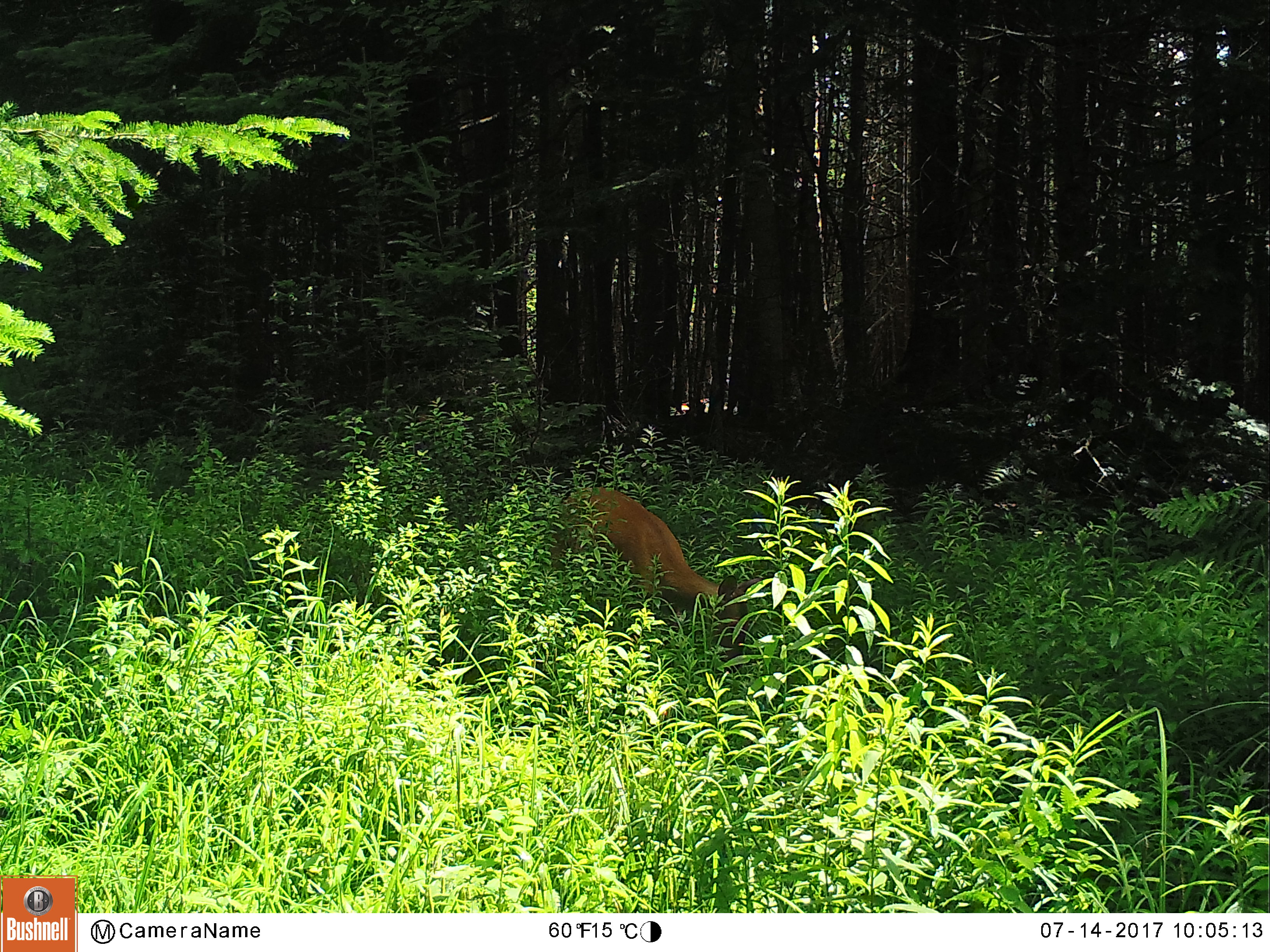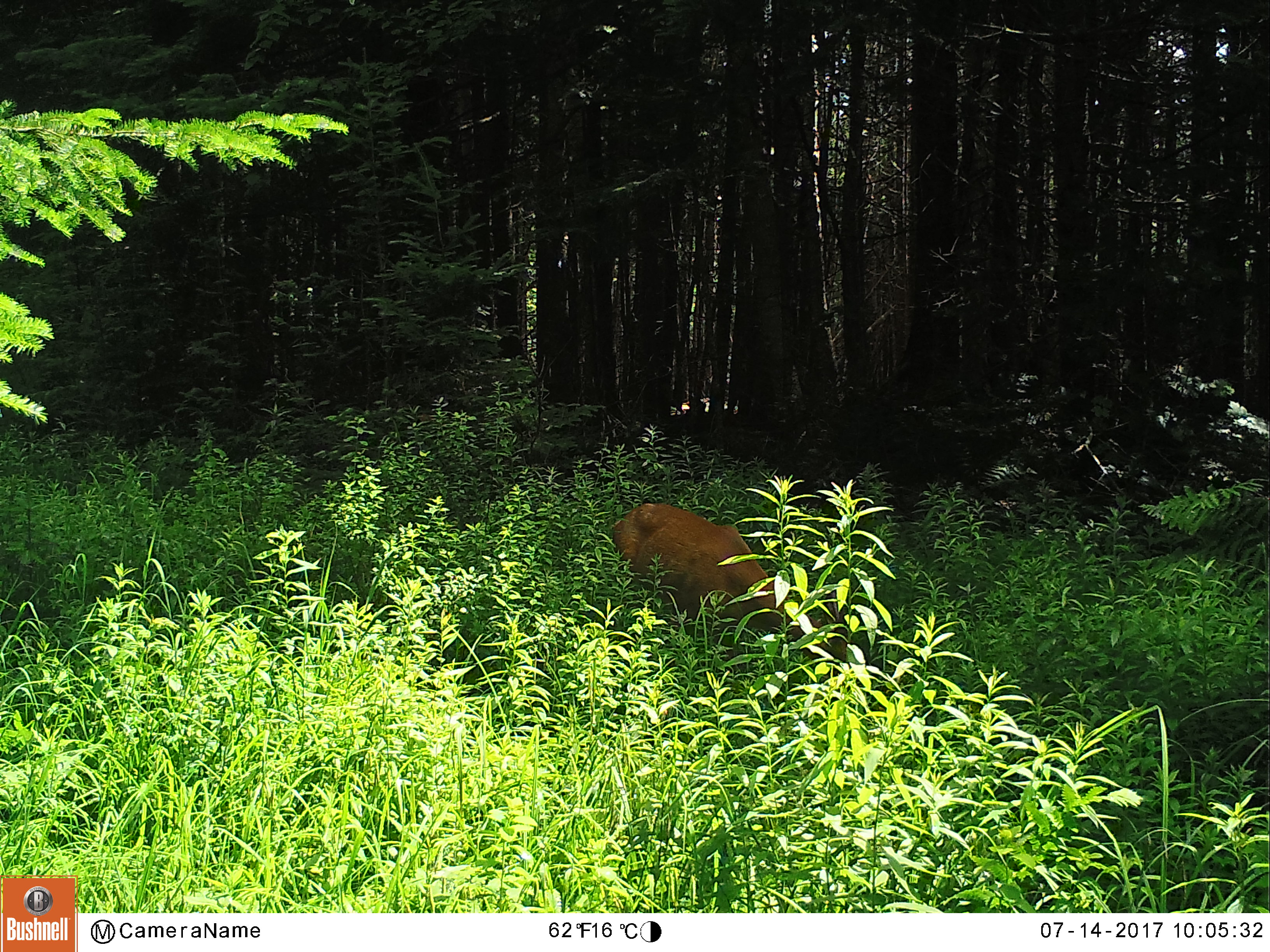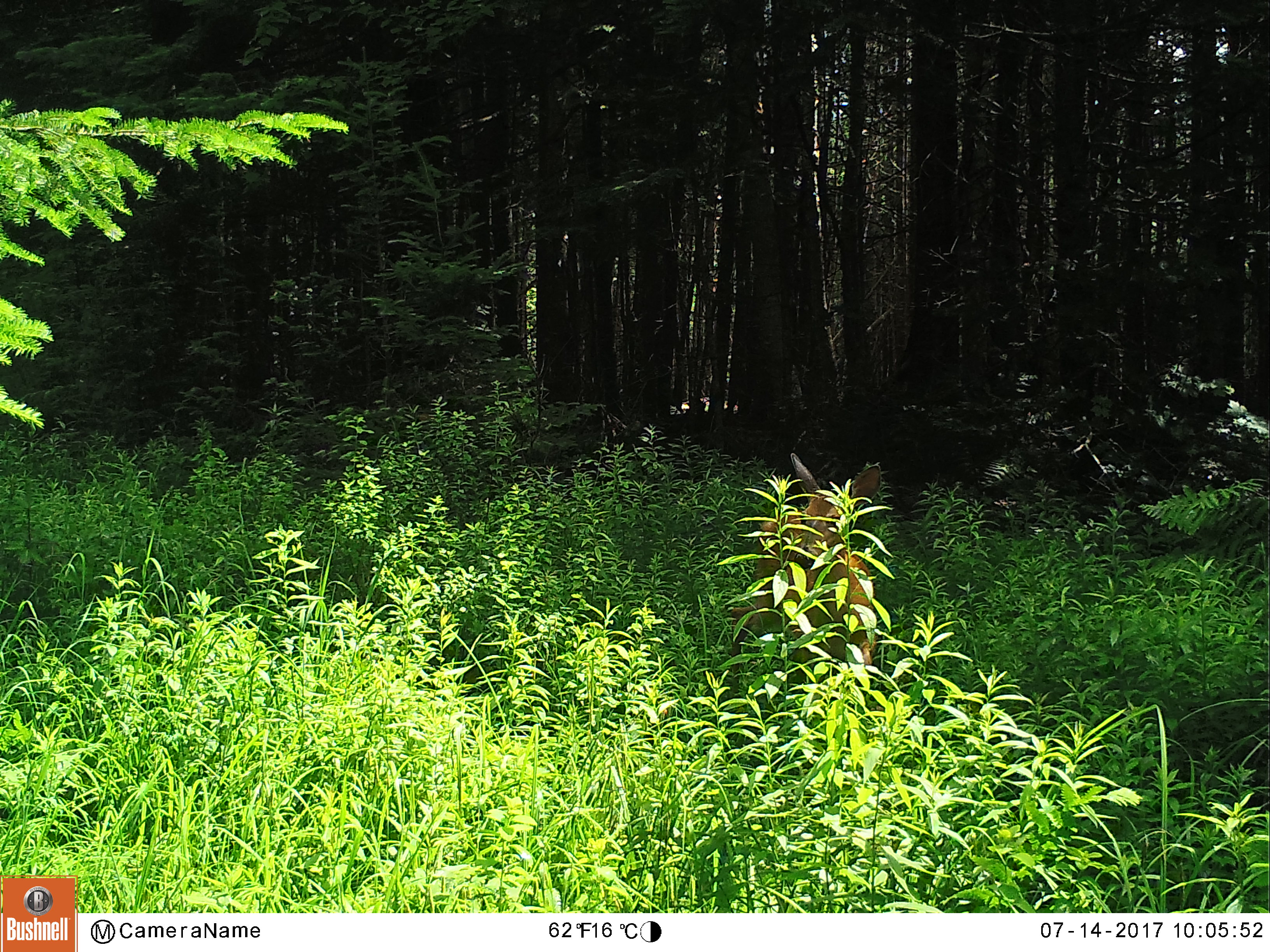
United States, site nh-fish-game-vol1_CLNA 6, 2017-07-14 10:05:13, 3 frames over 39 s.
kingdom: Animalia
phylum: Chordata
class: Mammalia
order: Artiodactyla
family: Cervidae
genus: Odocoileus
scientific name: Odocoileus virginianus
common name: white-tailed deer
White-tailed deer (Odocoileus virginianus).